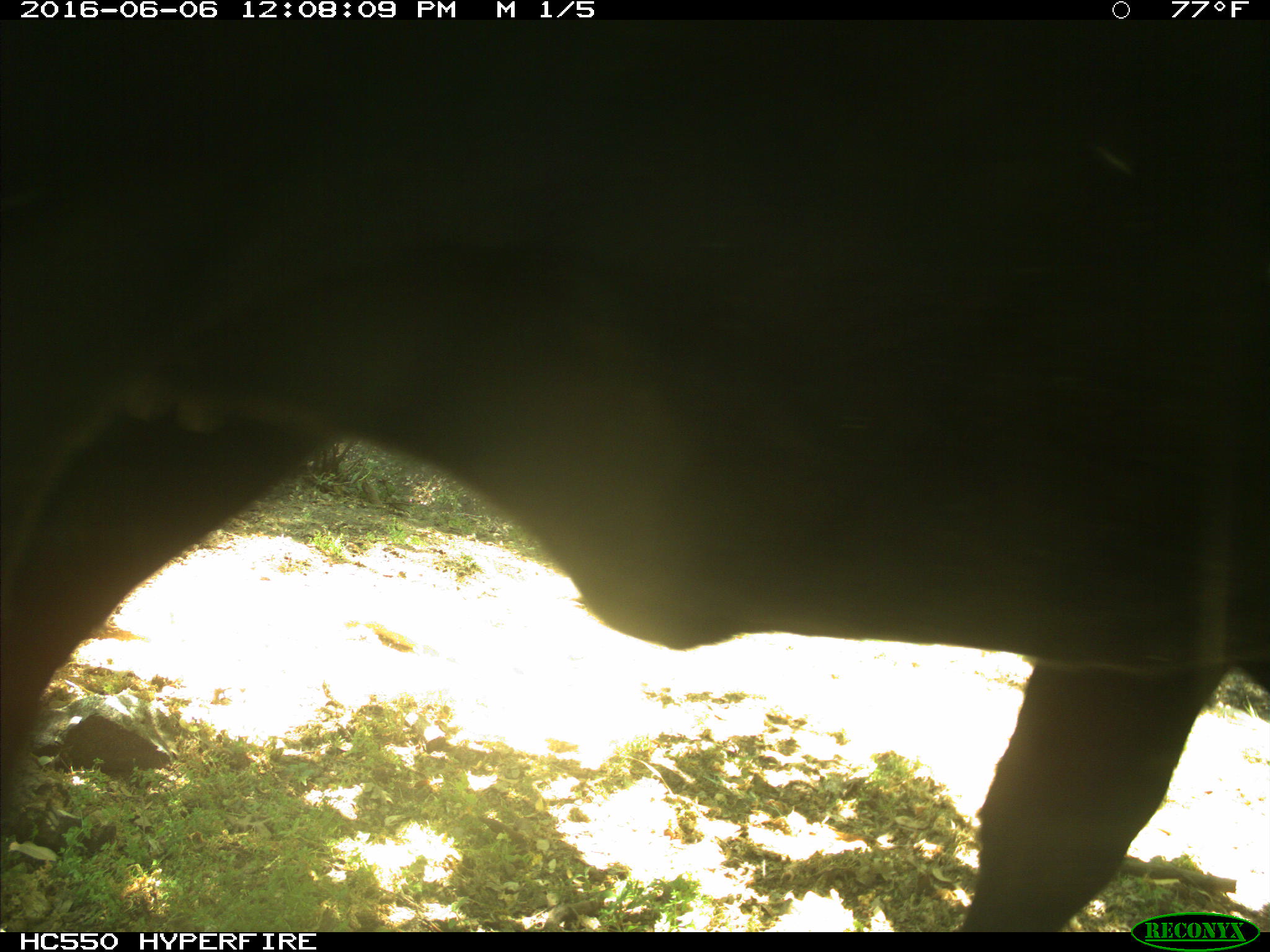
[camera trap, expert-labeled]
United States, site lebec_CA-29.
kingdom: Animalia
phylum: Chordata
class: Mammalia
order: Artiodactyla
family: Bovidae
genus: Bos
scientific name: Bos taurus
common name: domestic cow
Bos taurus (domestic cow).